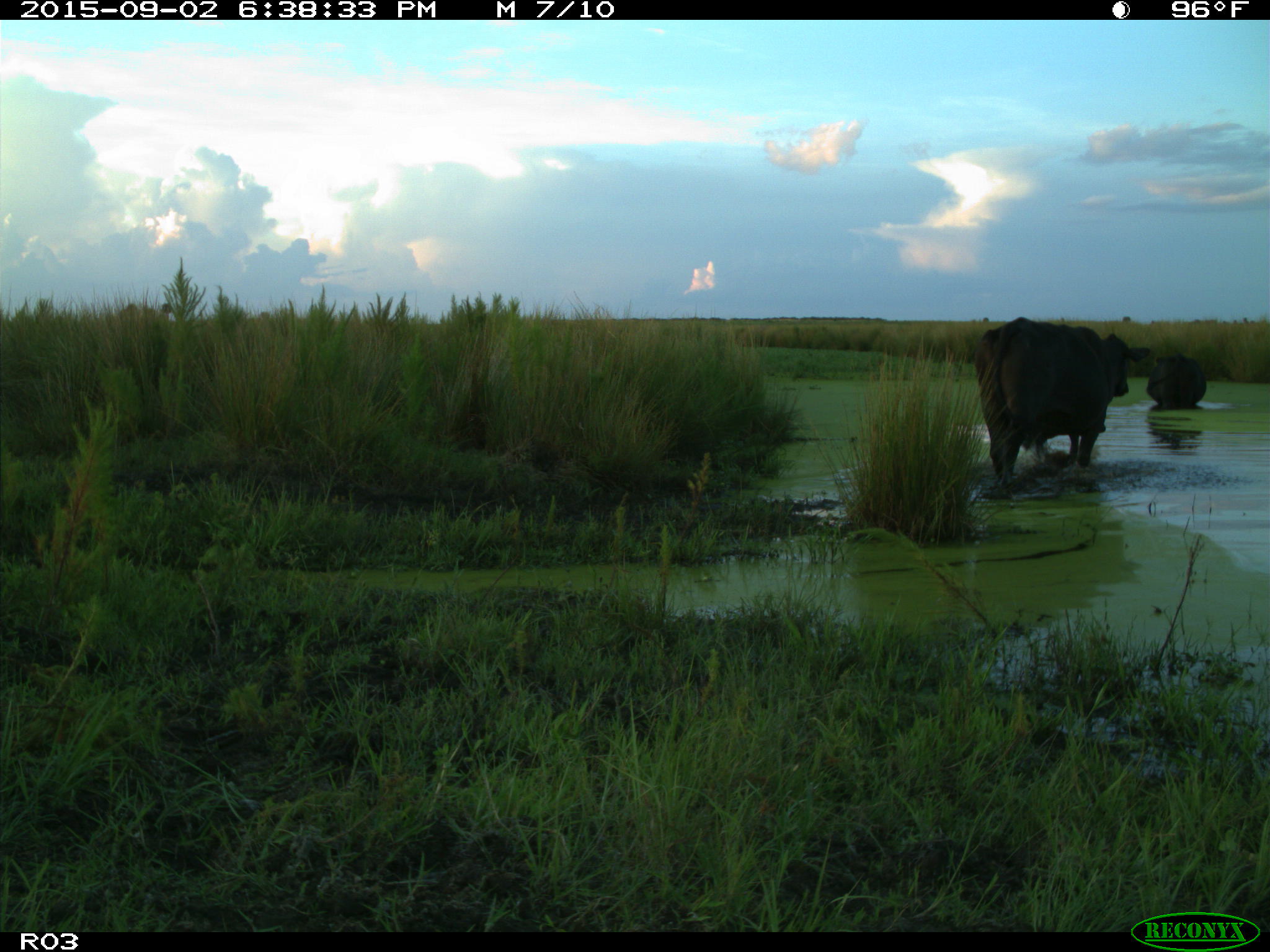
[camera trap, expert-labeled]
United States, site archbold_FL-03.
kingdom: Animalia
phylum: Chordata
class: Mammalia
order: Artiodactyla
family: Bovidae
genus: Bos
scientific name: Bos taurus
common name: domestic cow